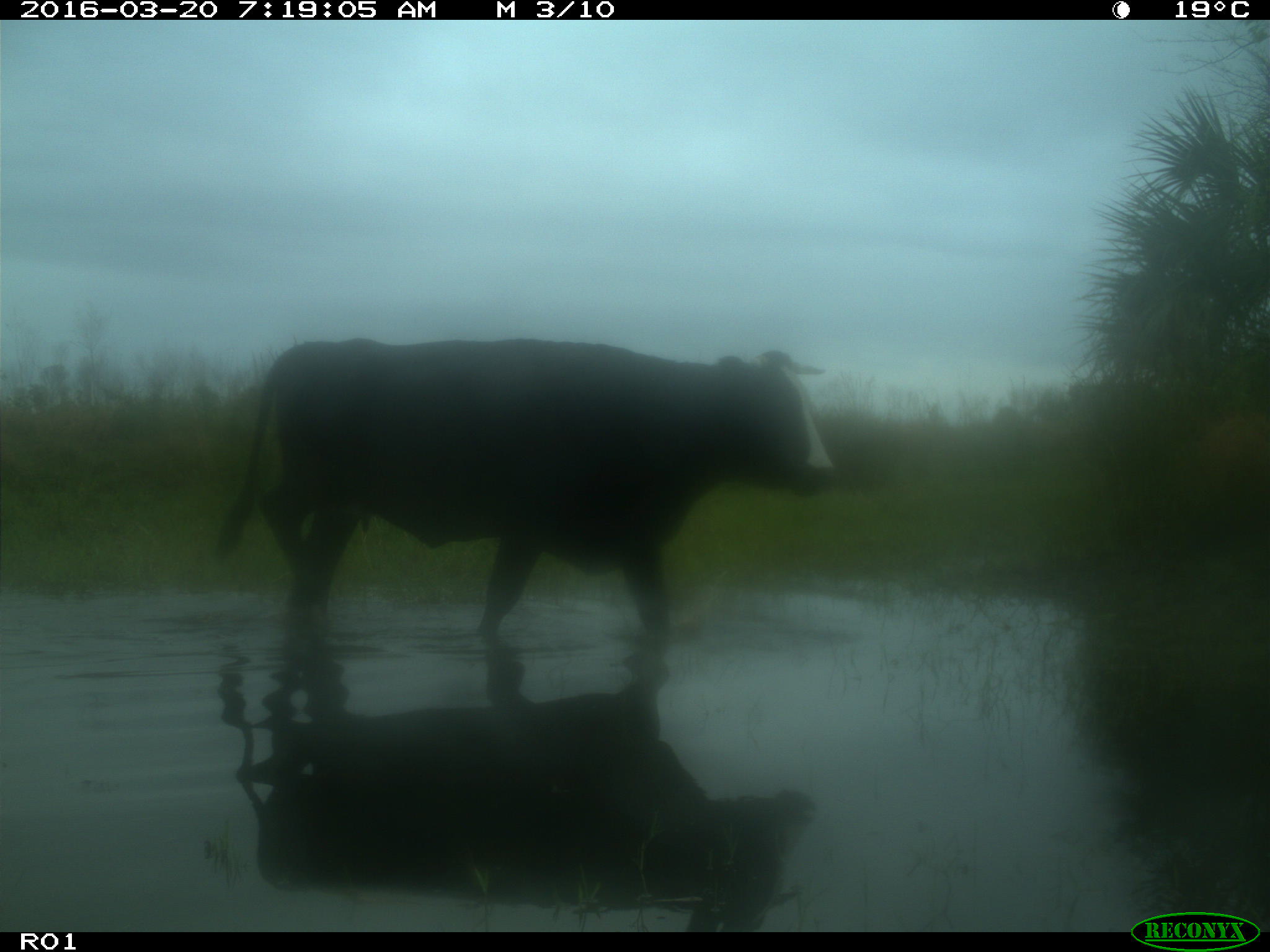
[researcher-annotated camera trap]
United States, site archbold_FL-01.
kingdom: Animalia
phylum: Chordata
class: Mammalia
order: Artiodactyla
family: Bovidae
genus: Bos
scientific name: Bos taurus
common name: domestic cow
Bos taurus (domestic cow).